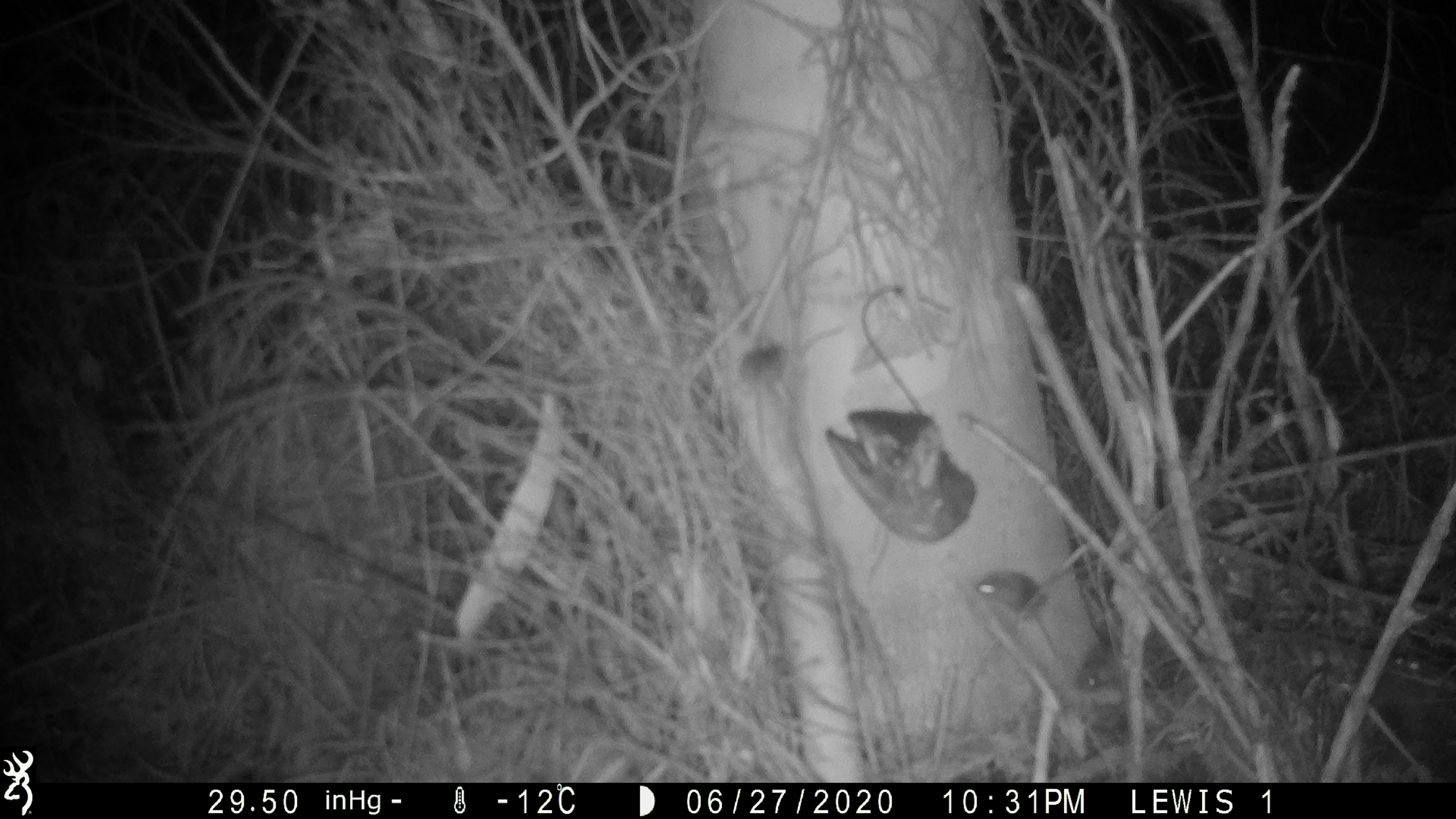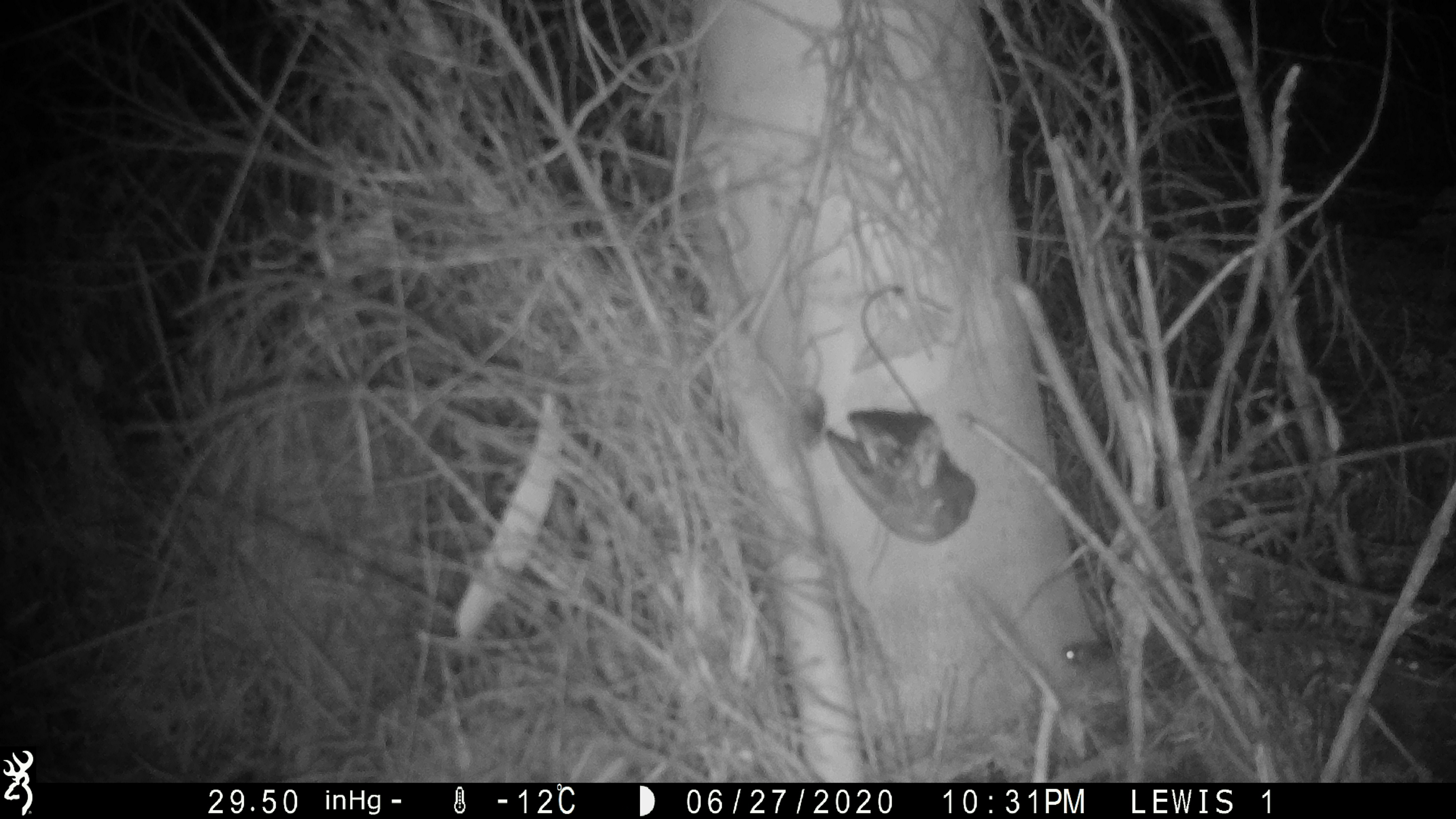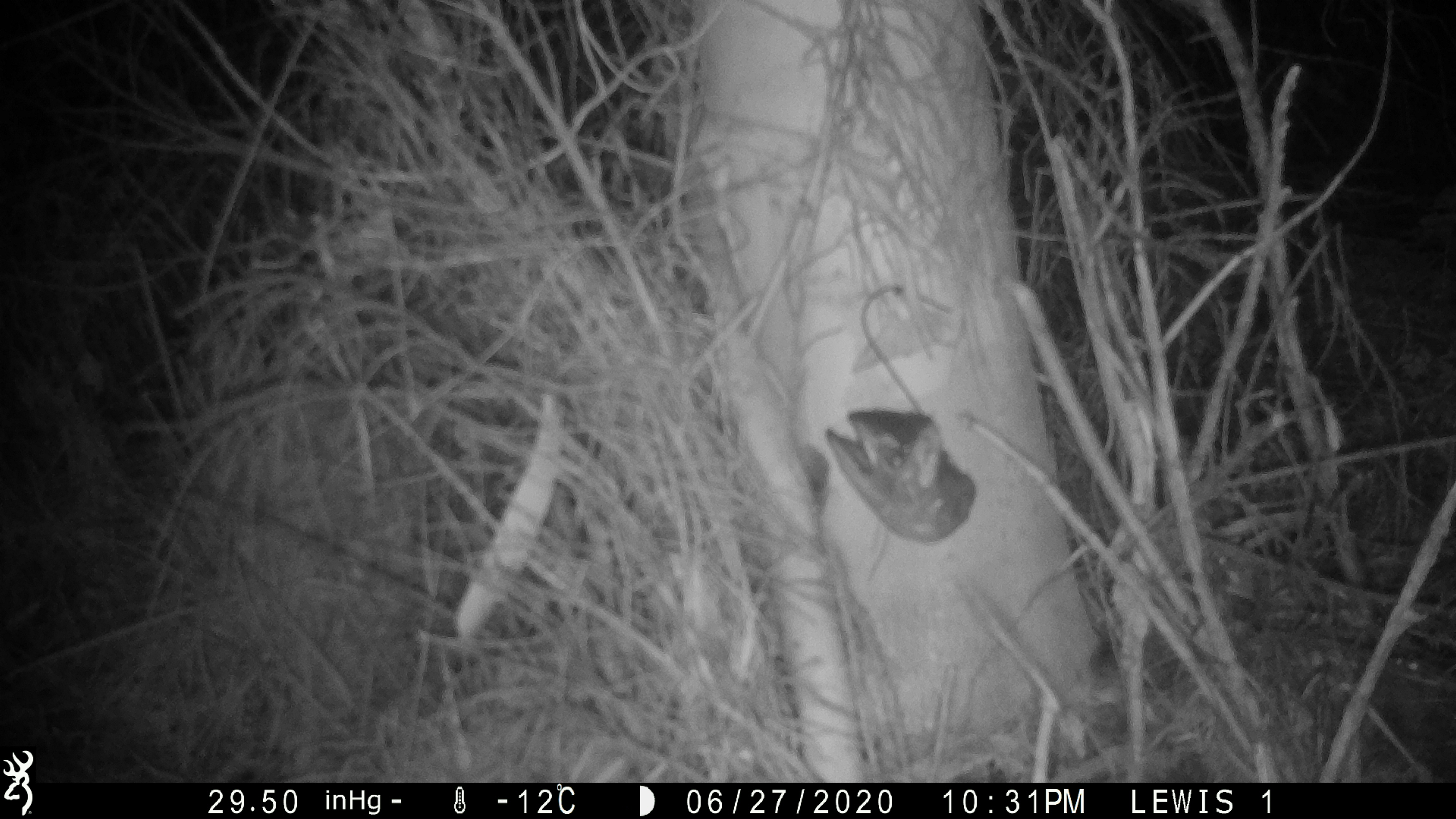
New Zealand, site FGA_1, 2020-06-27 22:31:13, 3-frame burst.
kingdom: Animalia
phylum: Chordata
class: Mammalia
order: Rodentia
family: Muridae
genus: Mus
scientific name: Mus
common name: mouse